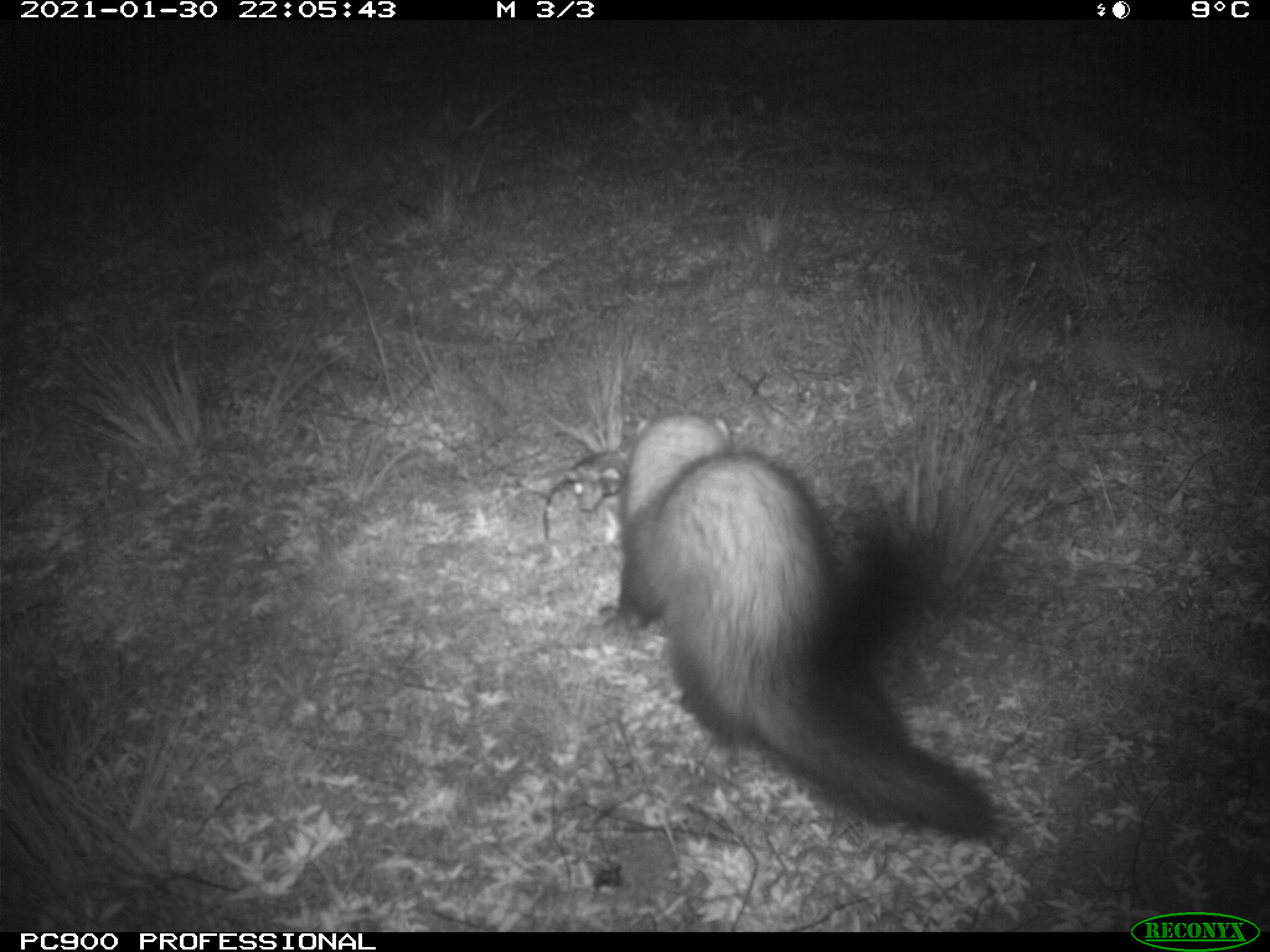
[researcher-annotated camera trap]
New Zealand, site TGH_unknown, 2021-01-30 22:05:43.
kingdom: Animalia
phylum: Chordata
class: Mammalia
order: Carnivora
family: Mustelidae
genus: Mustela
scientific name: Mustela furo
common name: ferret